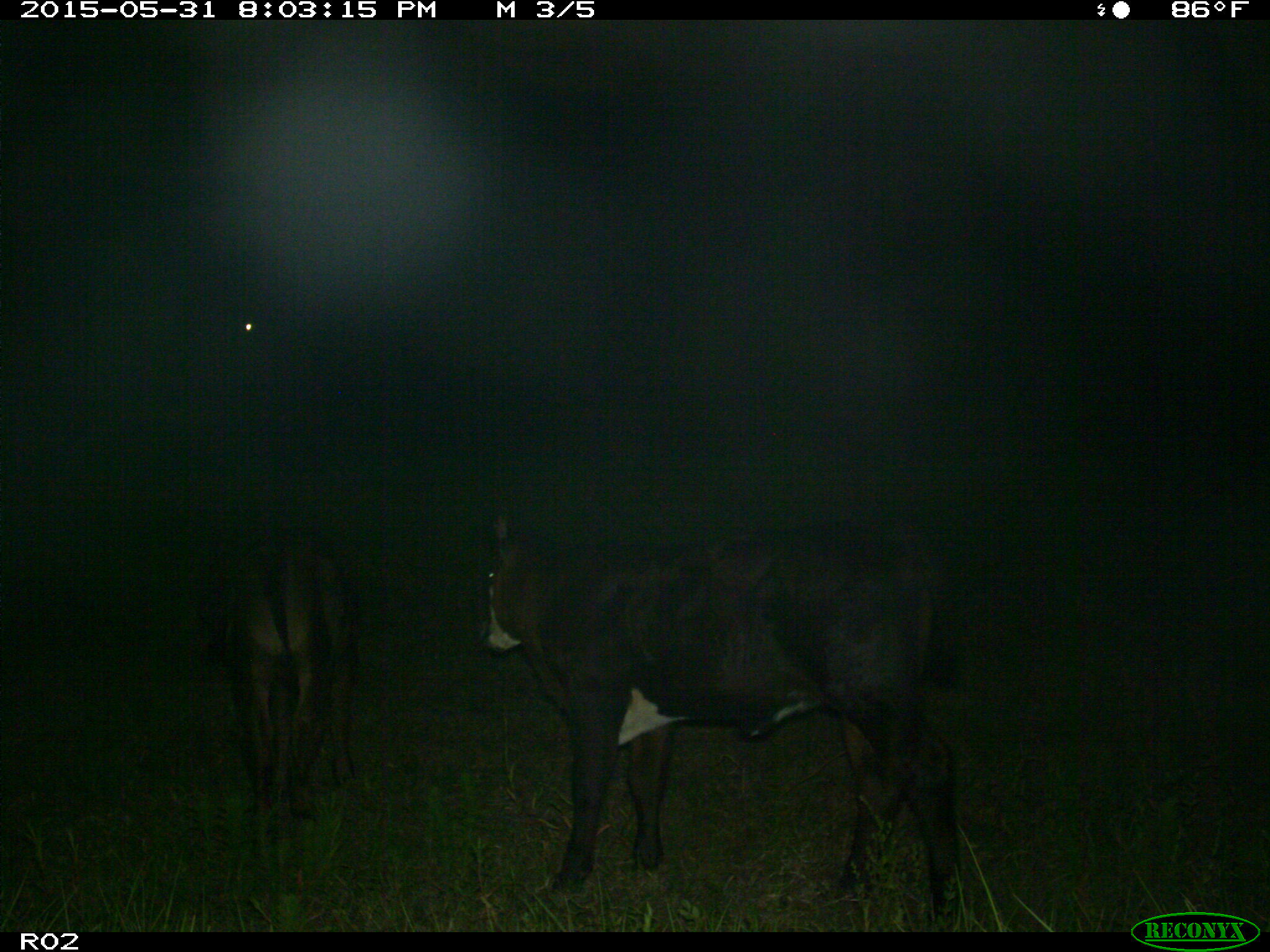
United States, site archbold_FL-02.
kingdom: Animalia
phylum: Chordata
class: Mammalia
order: Artiodactyla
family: Bovidae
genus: Bos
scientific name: Bos taurus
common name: domestic cow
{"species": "Bos taurus (domestic cow)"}